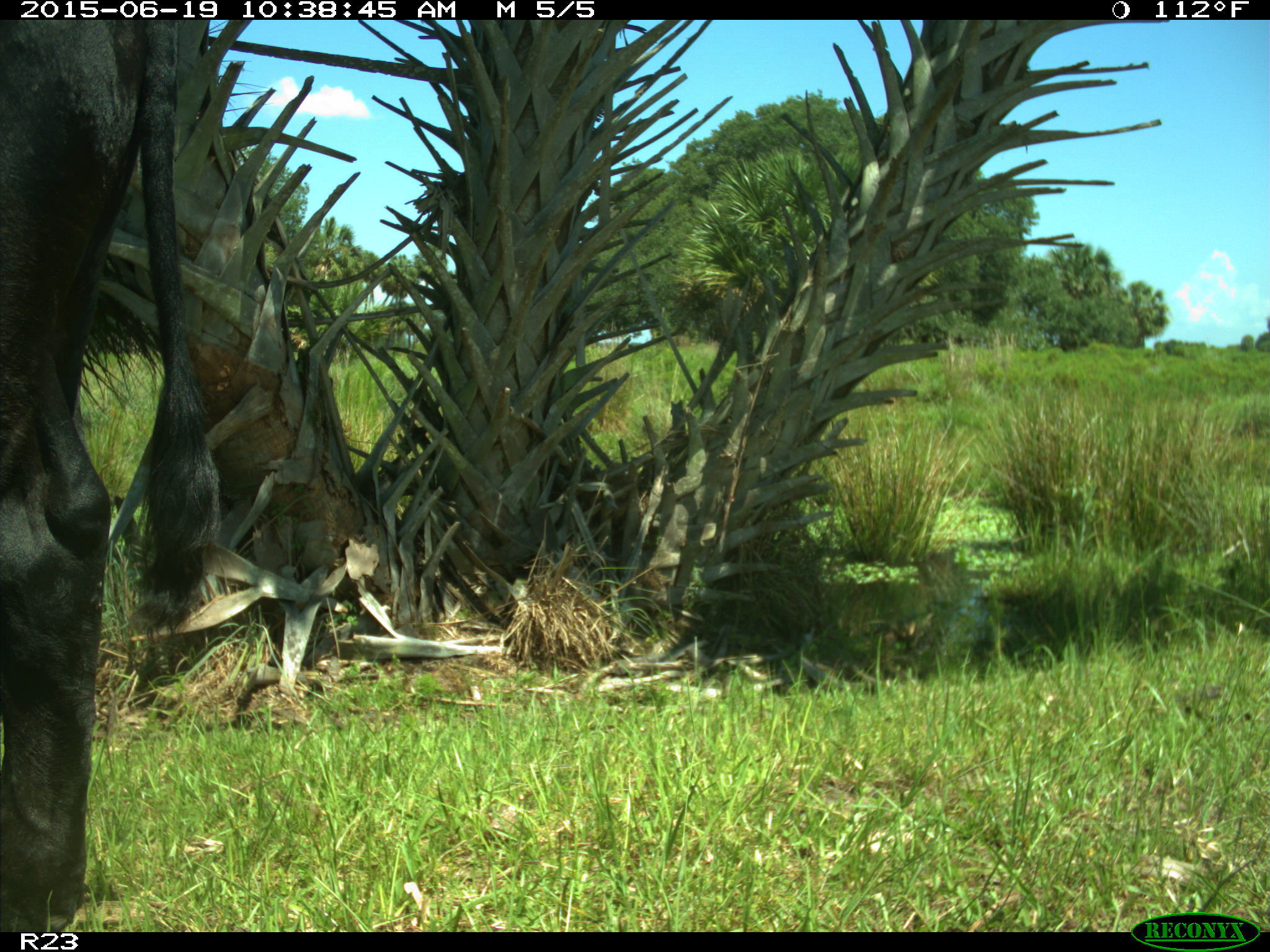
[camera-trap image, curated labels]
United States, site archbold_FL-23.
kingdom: Animalia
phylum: Chordata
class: Mammalia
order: Artiodactyla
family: Bovidae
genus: Bos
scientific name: Bos taurus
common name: domestic cow